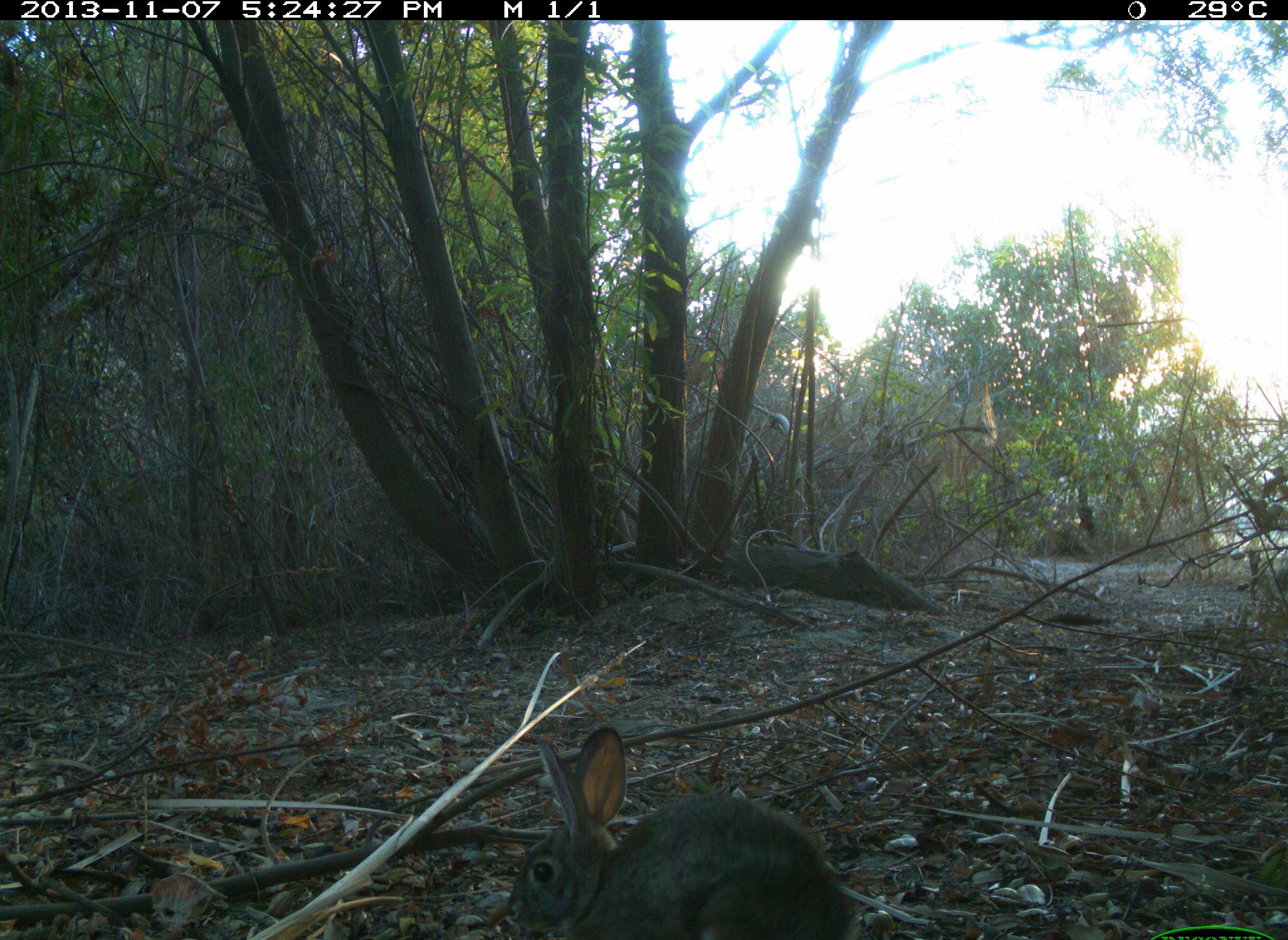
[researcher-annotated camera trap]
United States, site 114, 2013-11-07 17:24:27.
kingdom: Animalia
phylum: Chordata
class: Mammalia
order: Lagomorpha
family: Leporidae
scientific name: Leporidae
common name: rabbits and hares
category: rabbit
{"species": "rabbit (rabbits and hares) (Leporidae)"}